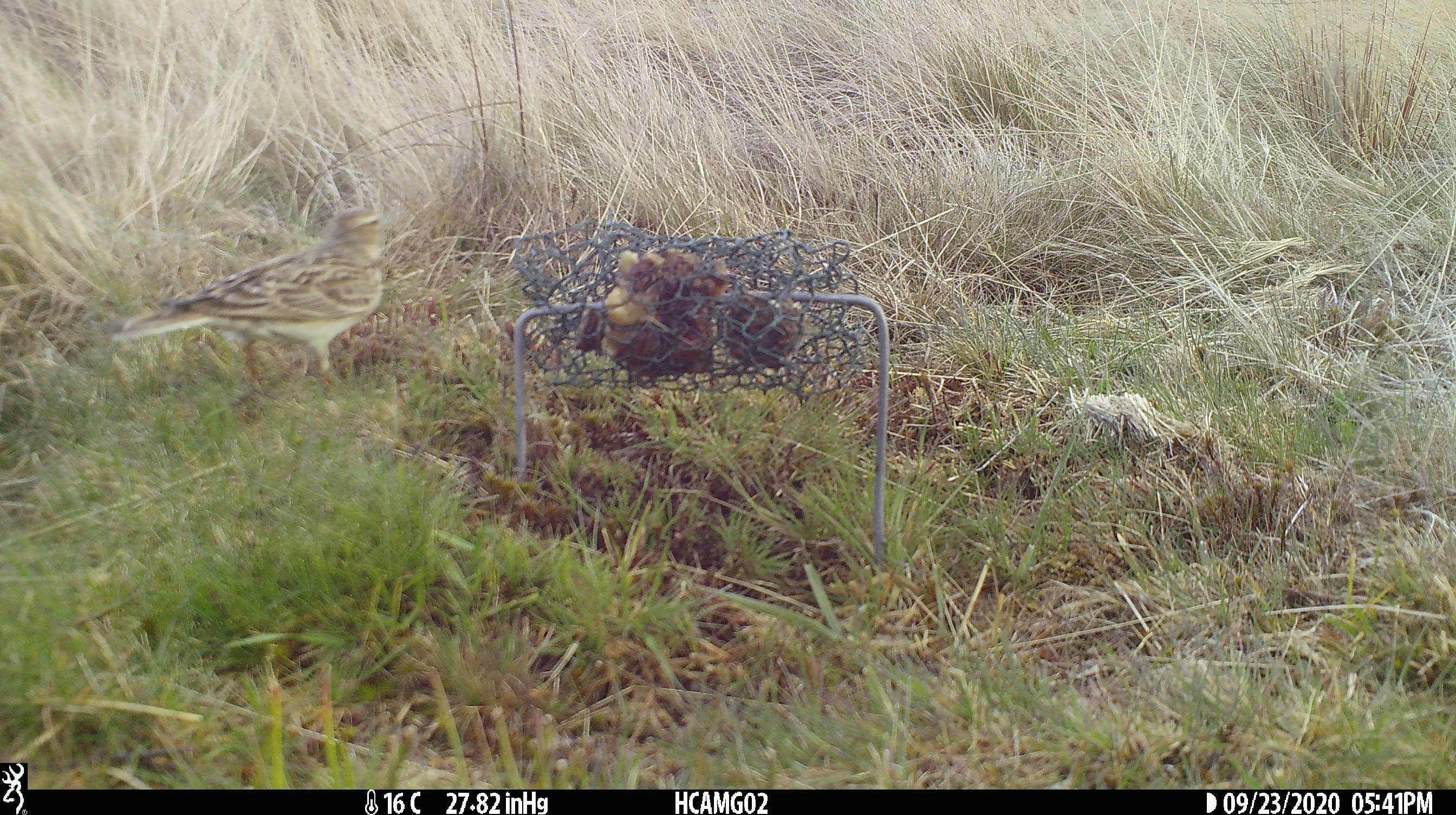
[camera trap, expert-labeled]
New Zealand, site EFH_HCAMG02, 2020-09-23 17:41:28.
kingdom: Animalia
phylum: Chordata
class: Aves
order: Passeriformes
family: Motacillidae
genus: Anthus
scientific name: Anthus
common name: pipit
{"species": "pipit (Anthus)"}